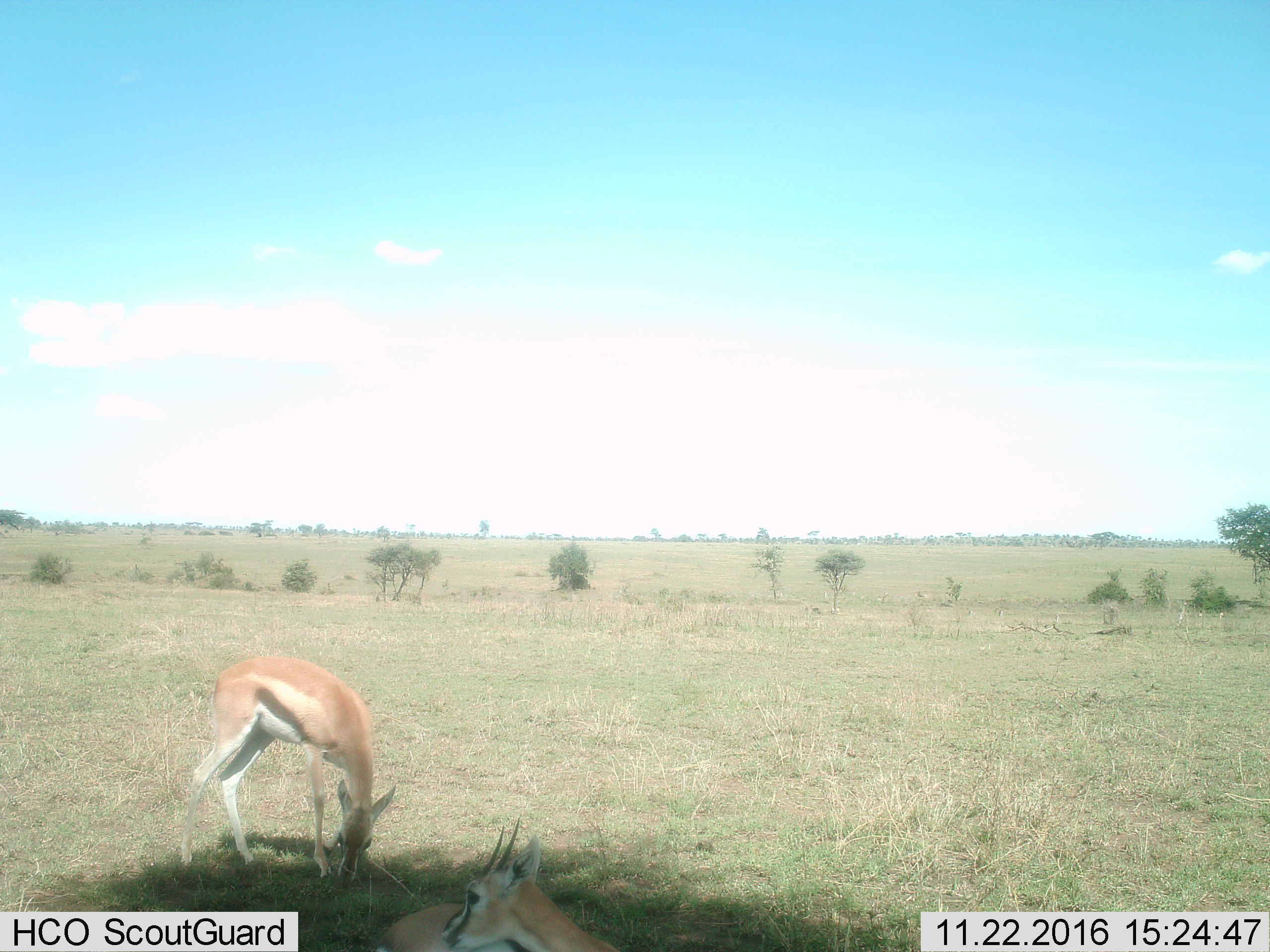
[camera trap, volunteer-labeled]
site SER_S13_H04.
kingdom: Animalia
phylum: Chordata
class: Mammalia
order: Artiodactyla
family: Bovidae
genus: Eudorcas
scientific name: Eudorcas thomsonii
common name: thomson's gazelle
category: gazellethomsons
Gazellethomsons (thomson's gazelle) (Eudorcas thomsonii), count 2. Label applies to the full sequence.